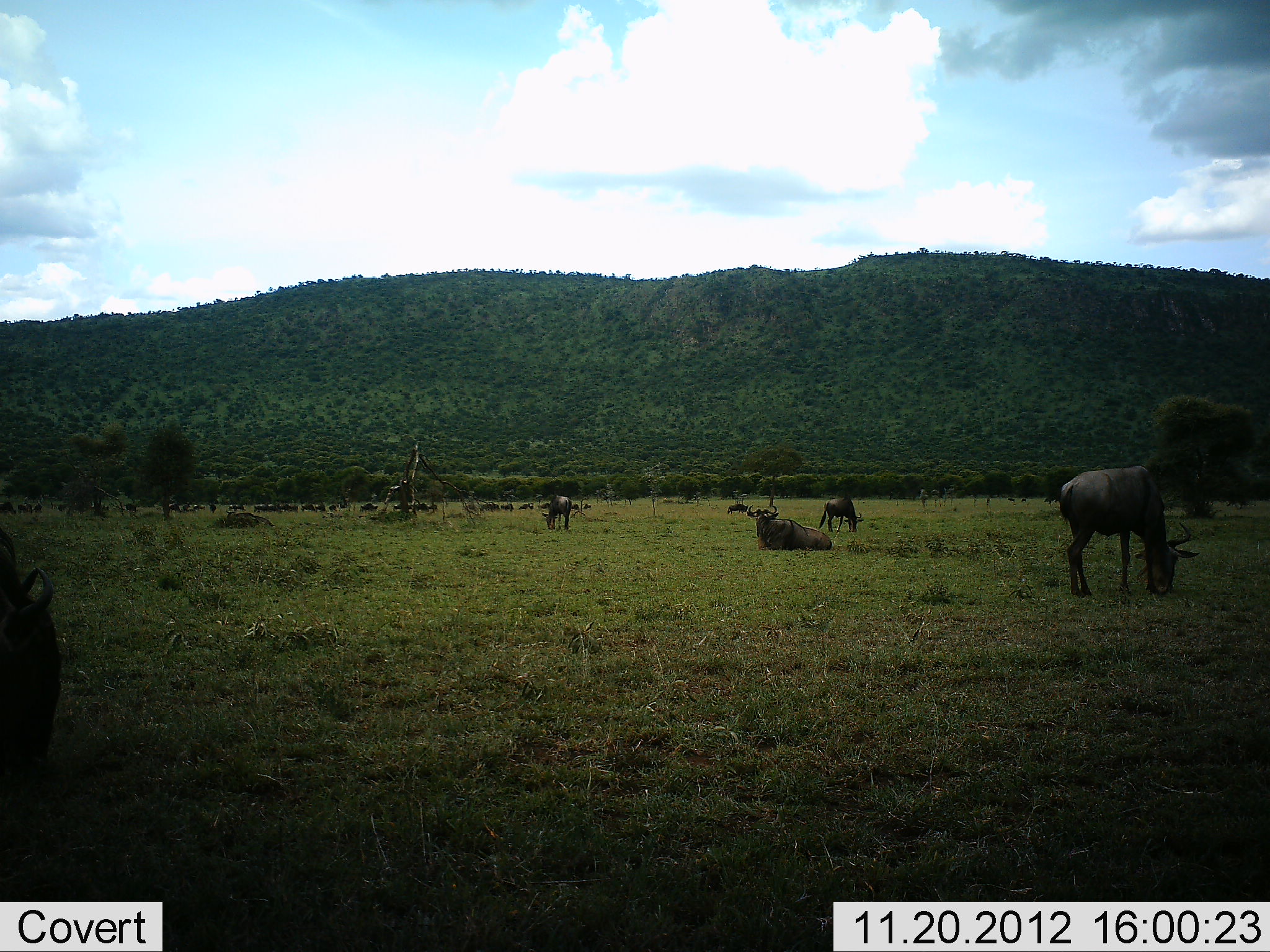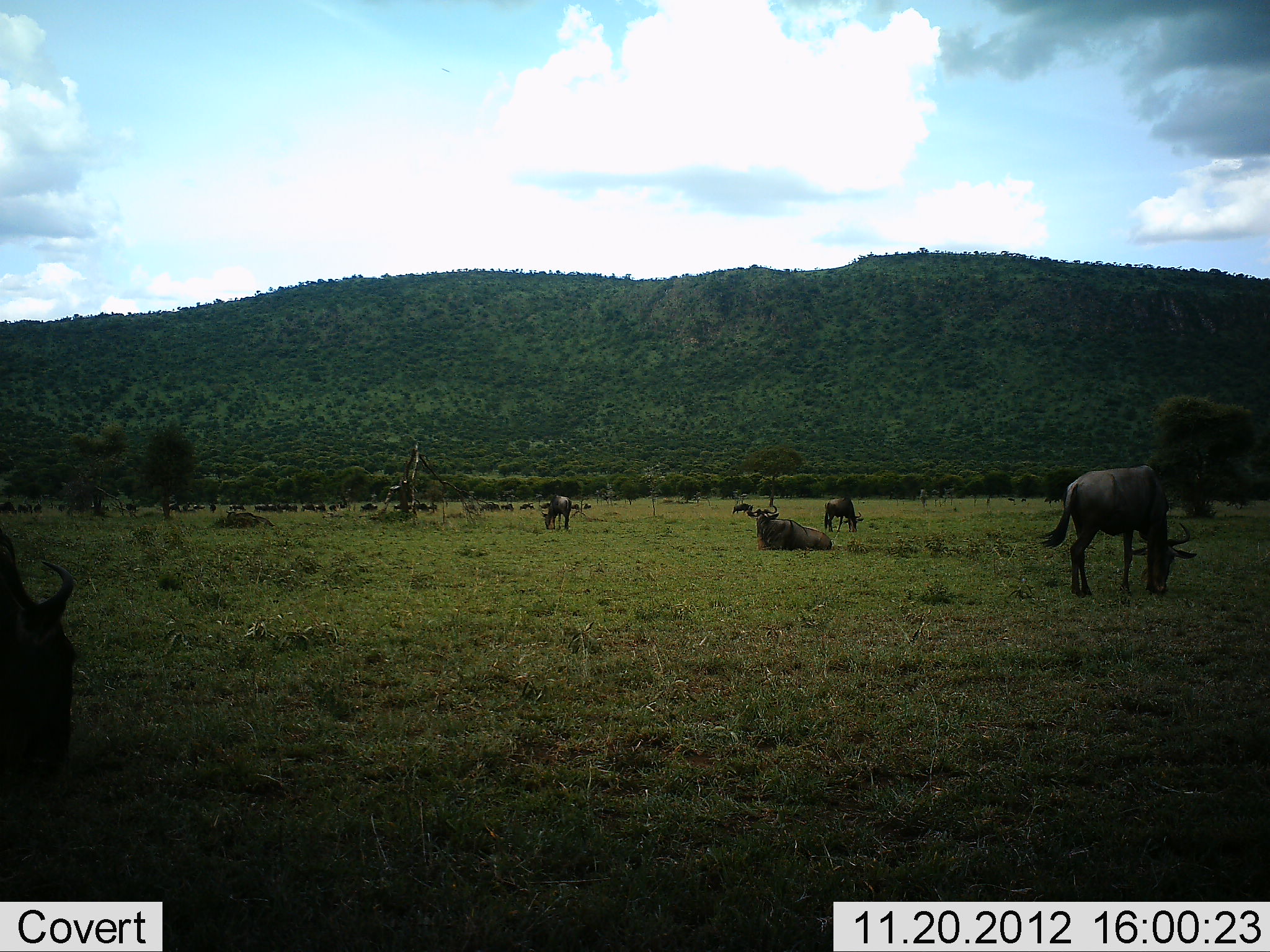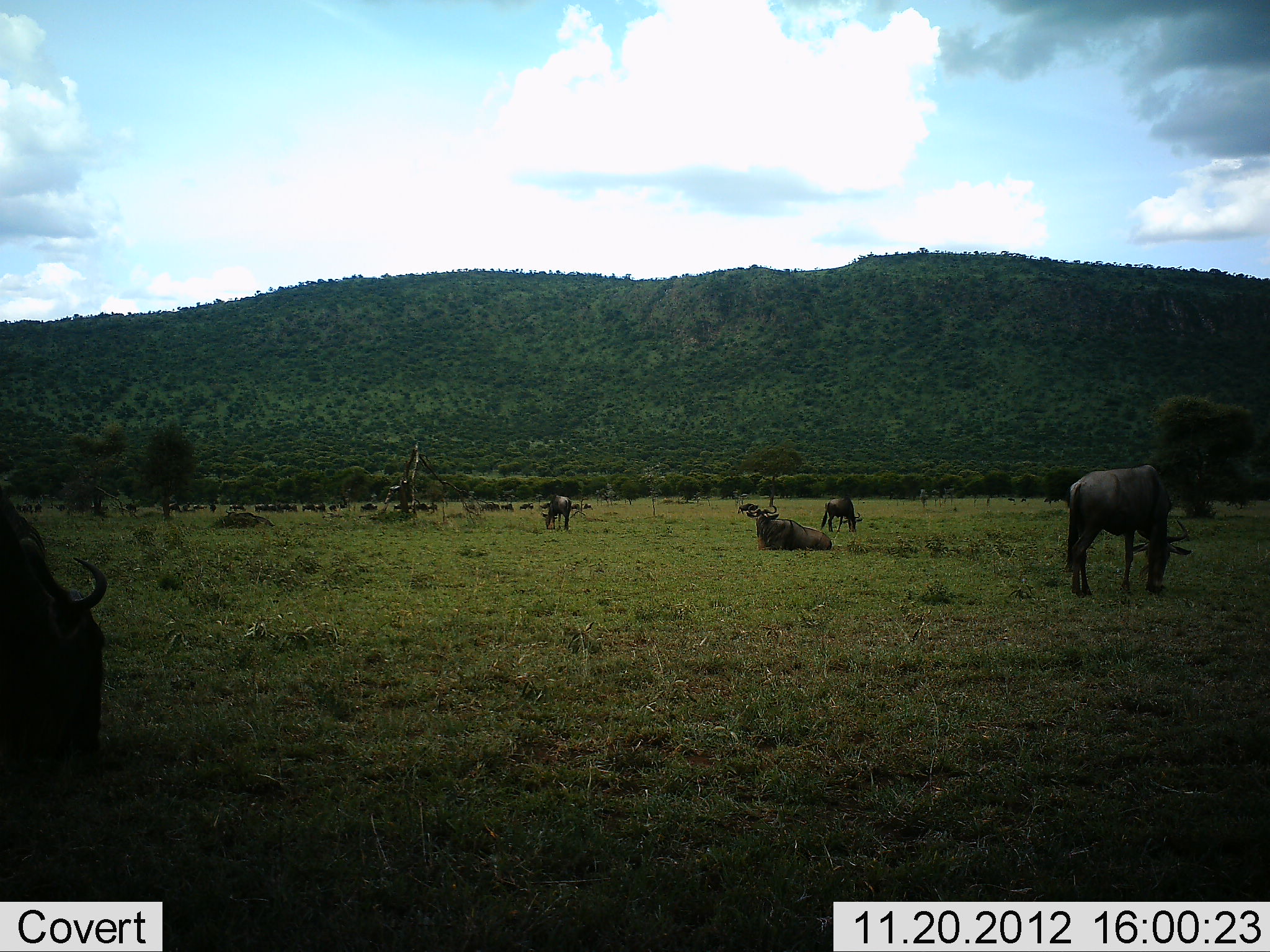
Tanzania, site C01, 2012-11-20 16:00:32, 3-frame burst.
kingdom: Animalia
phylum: Chordata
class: Mammalia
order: Artiodactyla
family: Bovidae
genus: Connochaetes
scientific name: Connochaetes taurinus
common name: blue wildebeest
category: wildebeest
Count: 11-50.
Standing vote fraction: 65%.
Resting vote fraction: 70%.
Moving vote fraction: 35%.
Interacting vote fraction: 0%.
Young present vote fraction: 0%.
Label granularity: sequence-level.